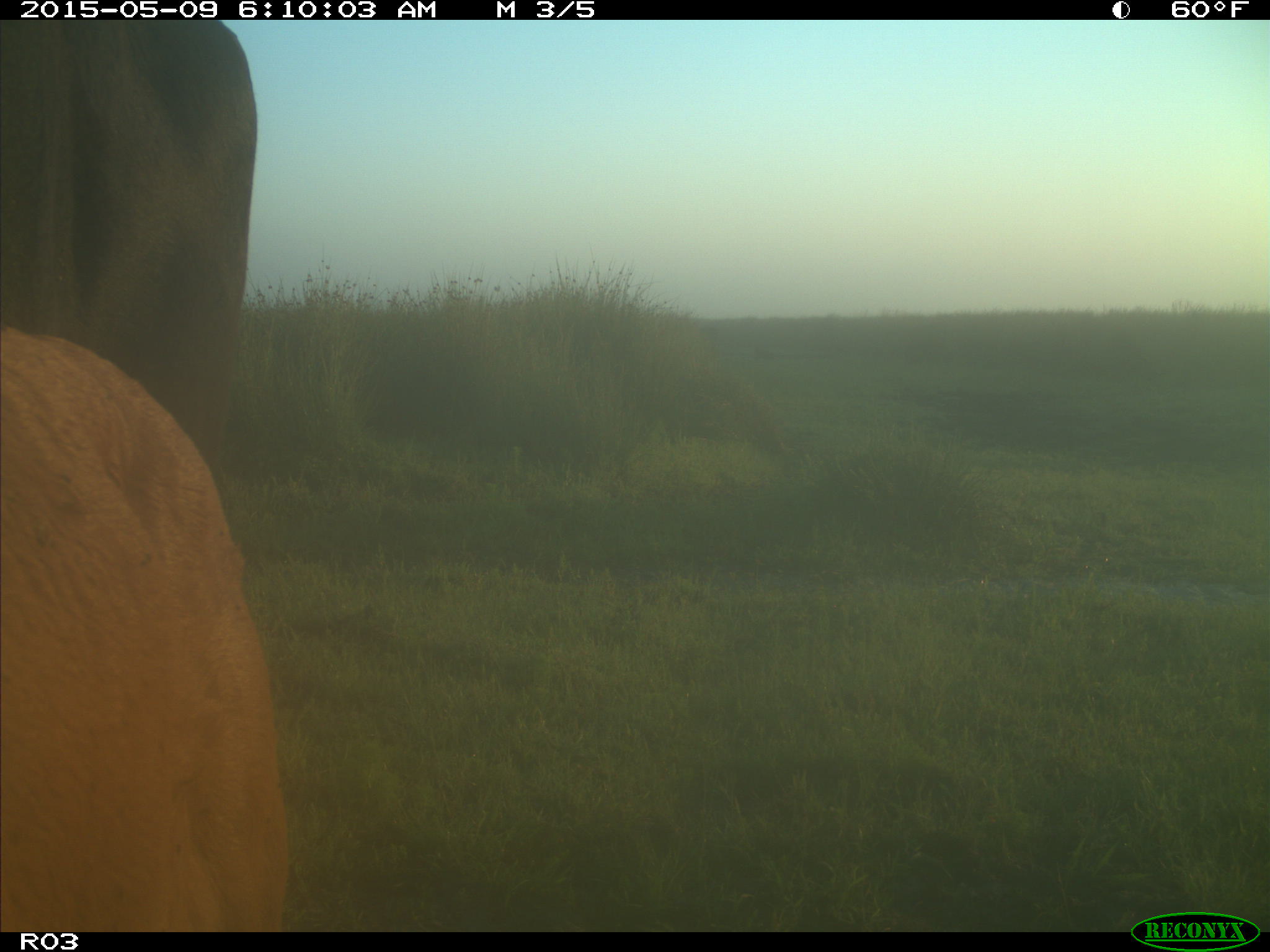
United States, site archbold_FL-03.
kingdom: Animalia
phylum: Chordata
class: Mammalia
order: Artiodactyla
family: Bovidae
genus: Bos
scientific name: Bos taurus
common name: domestic cow